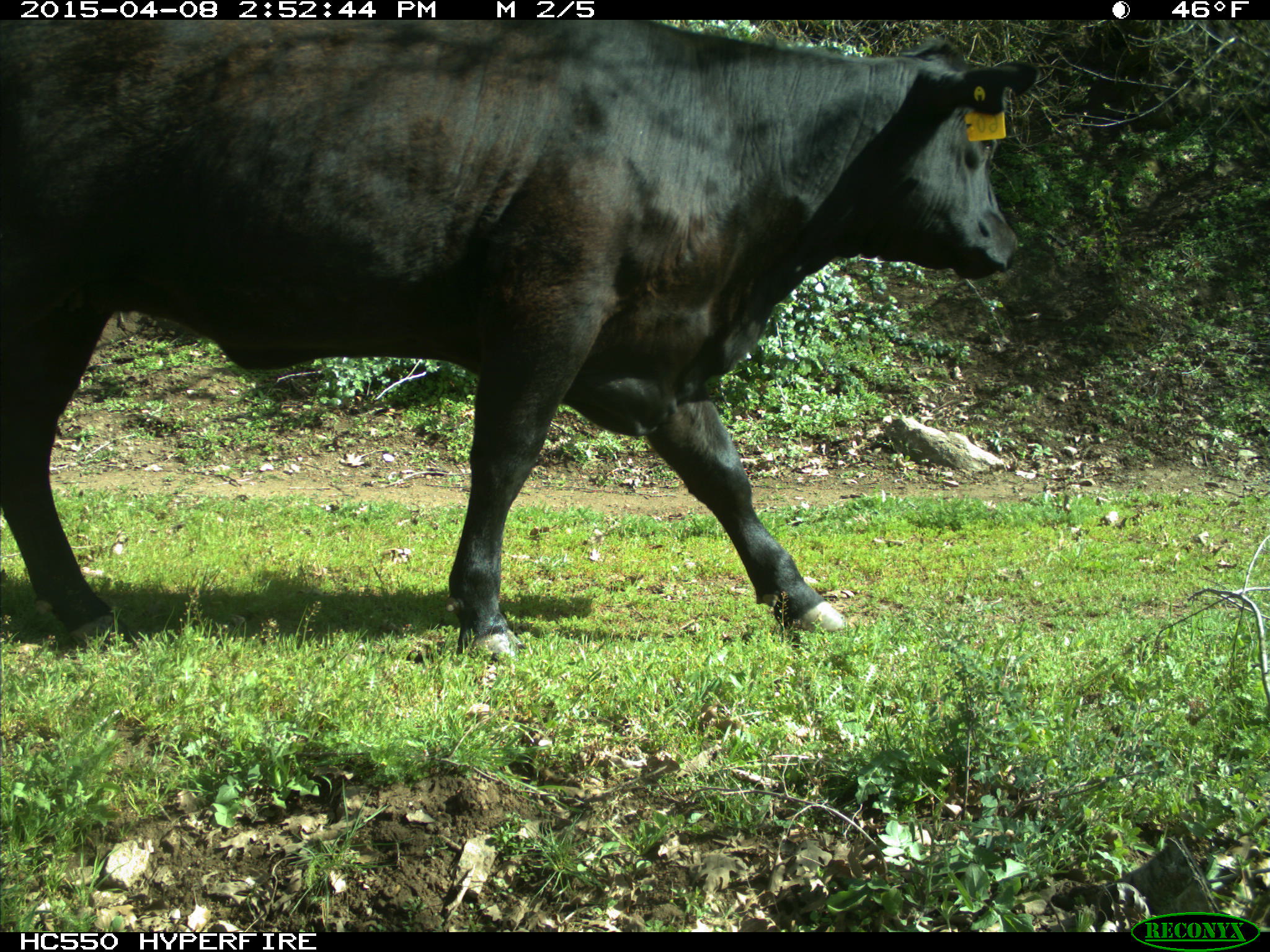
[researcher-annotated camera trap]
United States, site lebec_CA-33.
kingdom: Animalia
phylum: Chordata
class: Mammalia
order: Artiodactyla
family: Bovidae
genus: Bos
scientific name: Bos taurus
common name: domestic cow